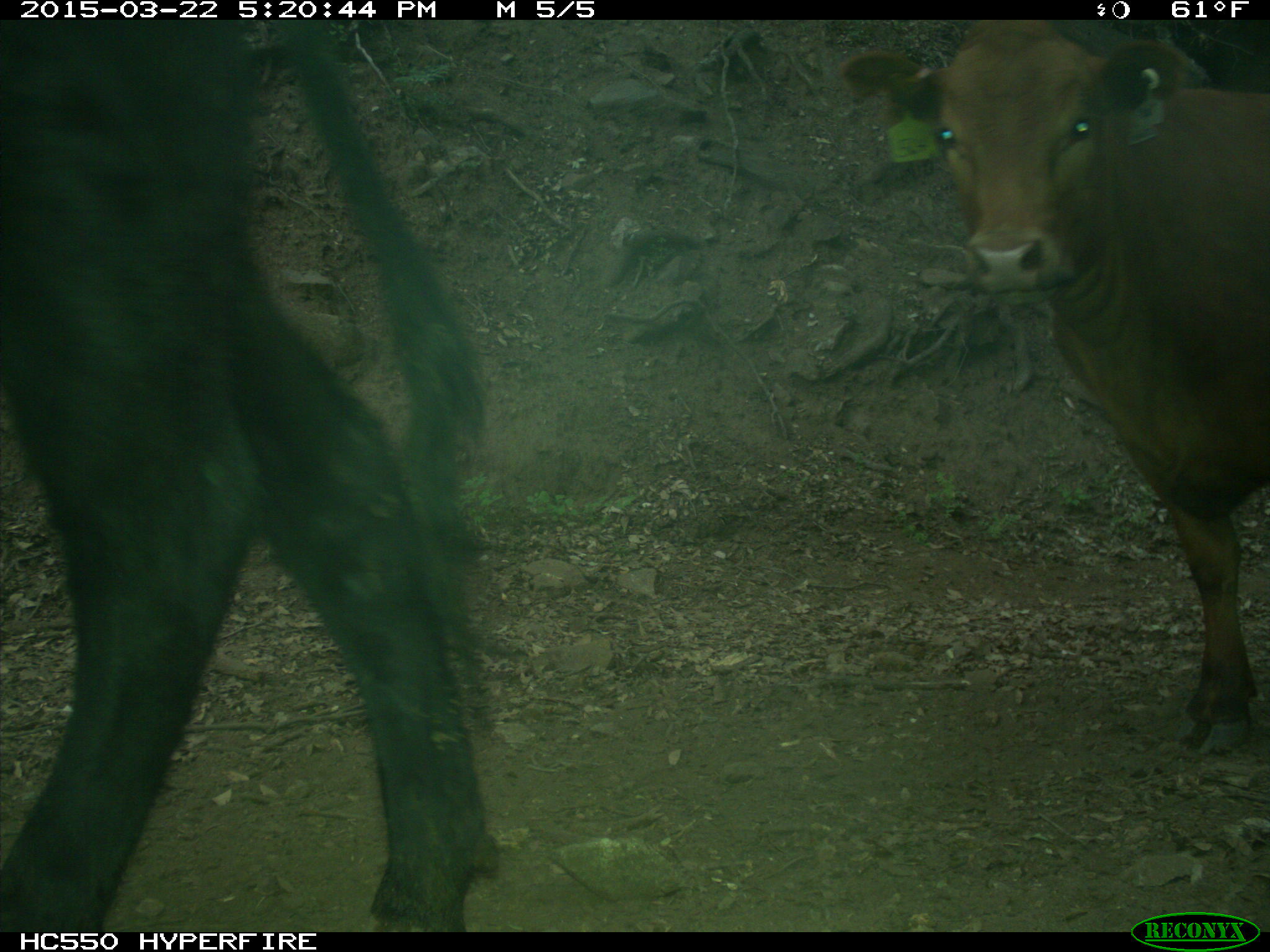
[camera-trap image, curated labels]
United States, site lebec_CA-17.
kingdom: Animalia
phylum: Chordata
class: Mammalia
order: Artiodactyla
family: Bovidae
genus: Bos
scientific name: Bos taurus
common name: domestic cow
Bos taurus (domestic cow).